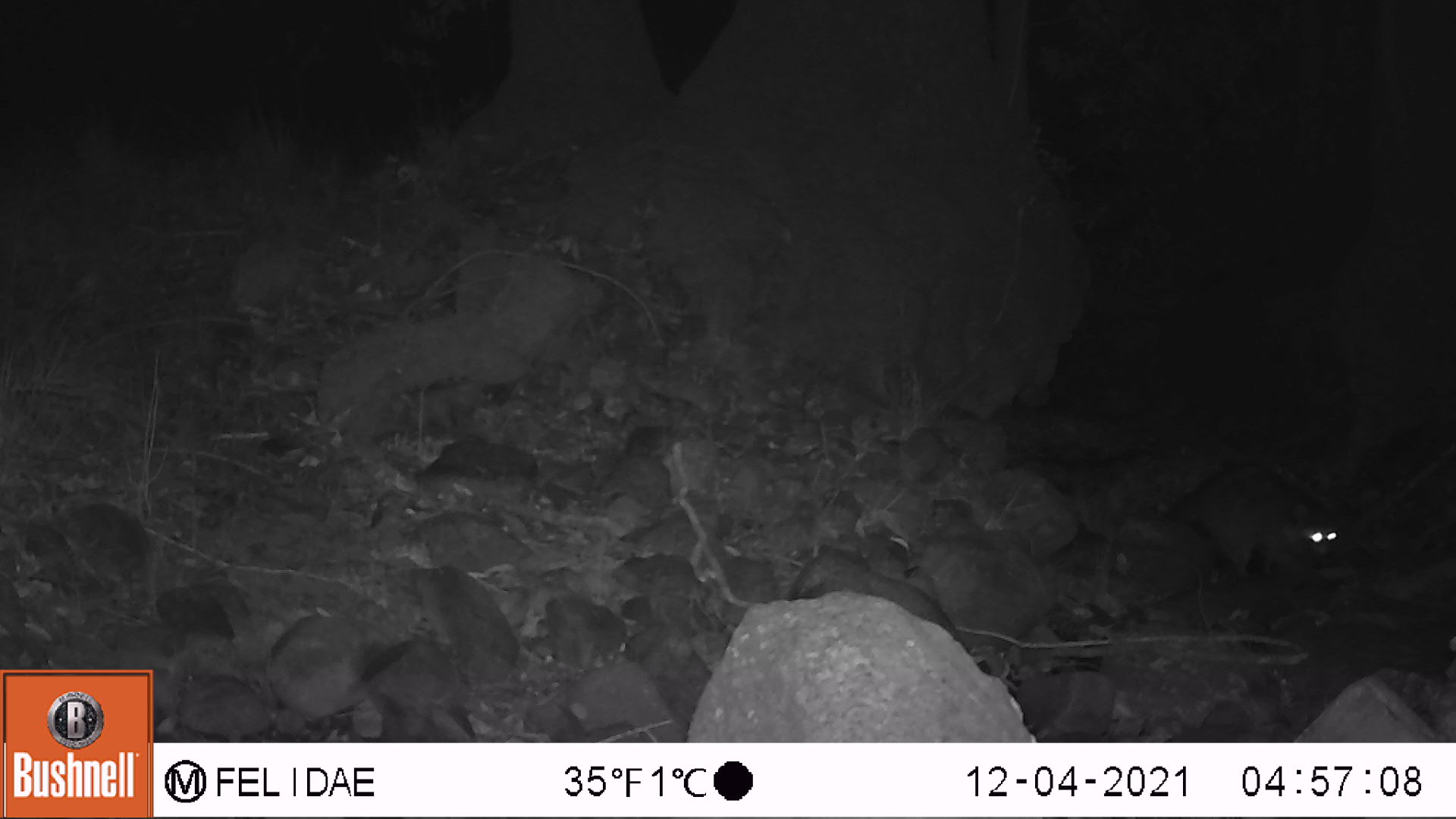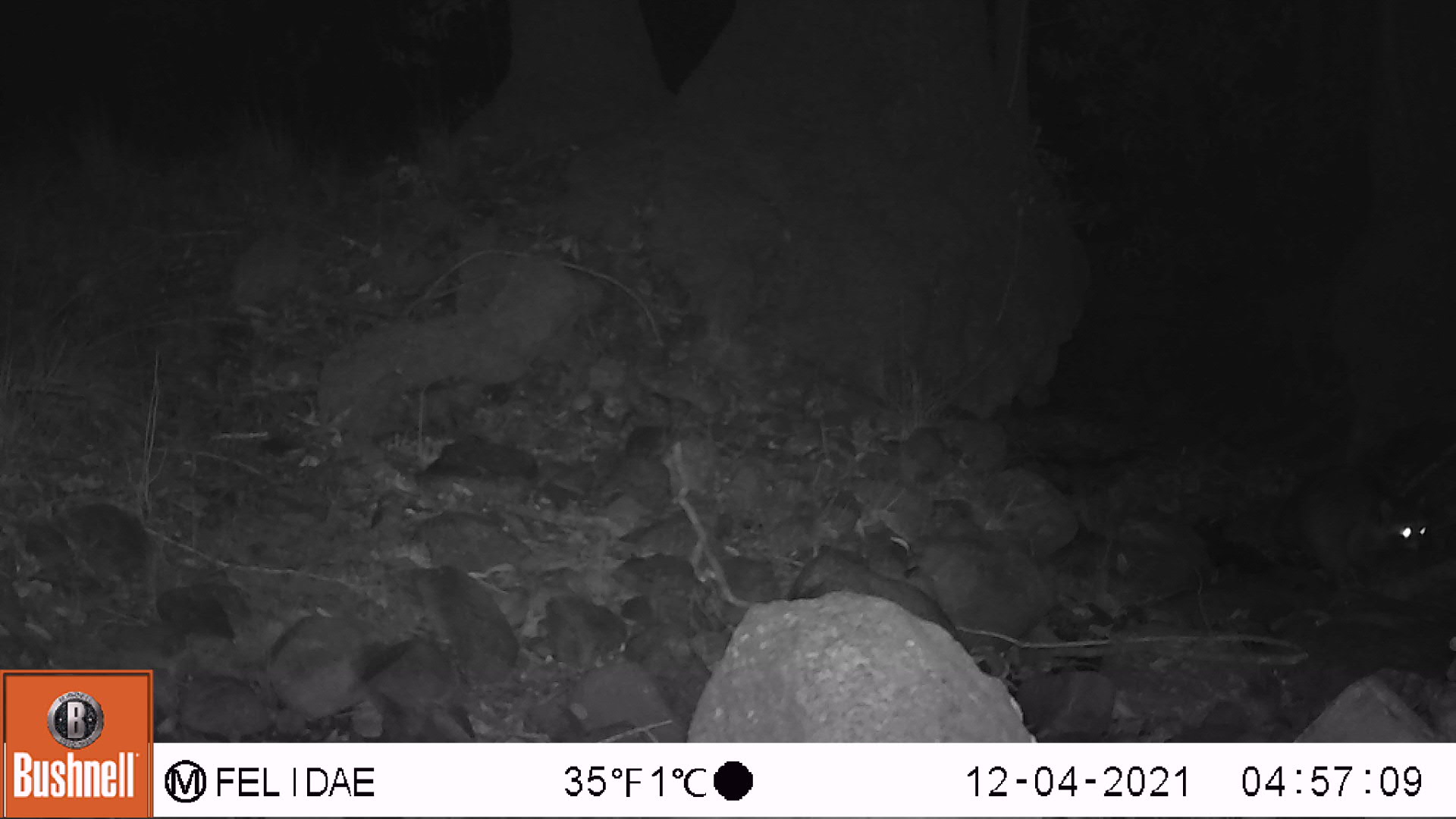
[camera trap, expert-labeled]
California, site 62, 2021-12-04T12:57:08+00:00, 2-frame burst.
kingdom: Animalia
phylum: Chordata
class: Mammalia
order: Carnivora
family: Procyonidae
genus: Procyon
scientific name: Procyon lotor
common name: raccoon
Raccoon (Procyon lotor).